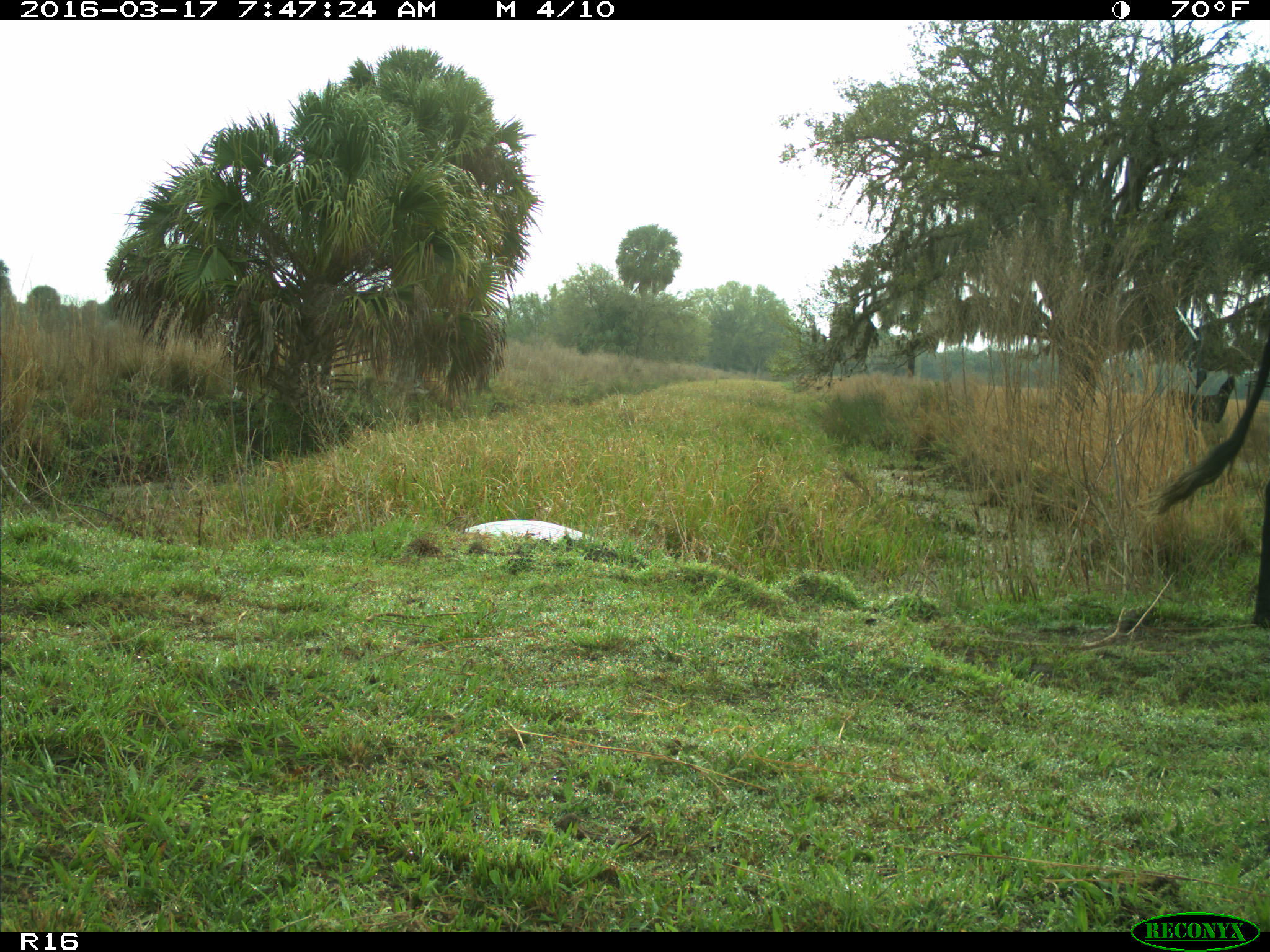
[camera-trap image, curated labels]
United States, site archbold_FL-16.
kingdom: Animalia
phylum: Chordata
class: Mammalia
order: Artiodactyla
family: Bovidae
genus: Bos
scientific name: Bos taurus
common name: domestic cow